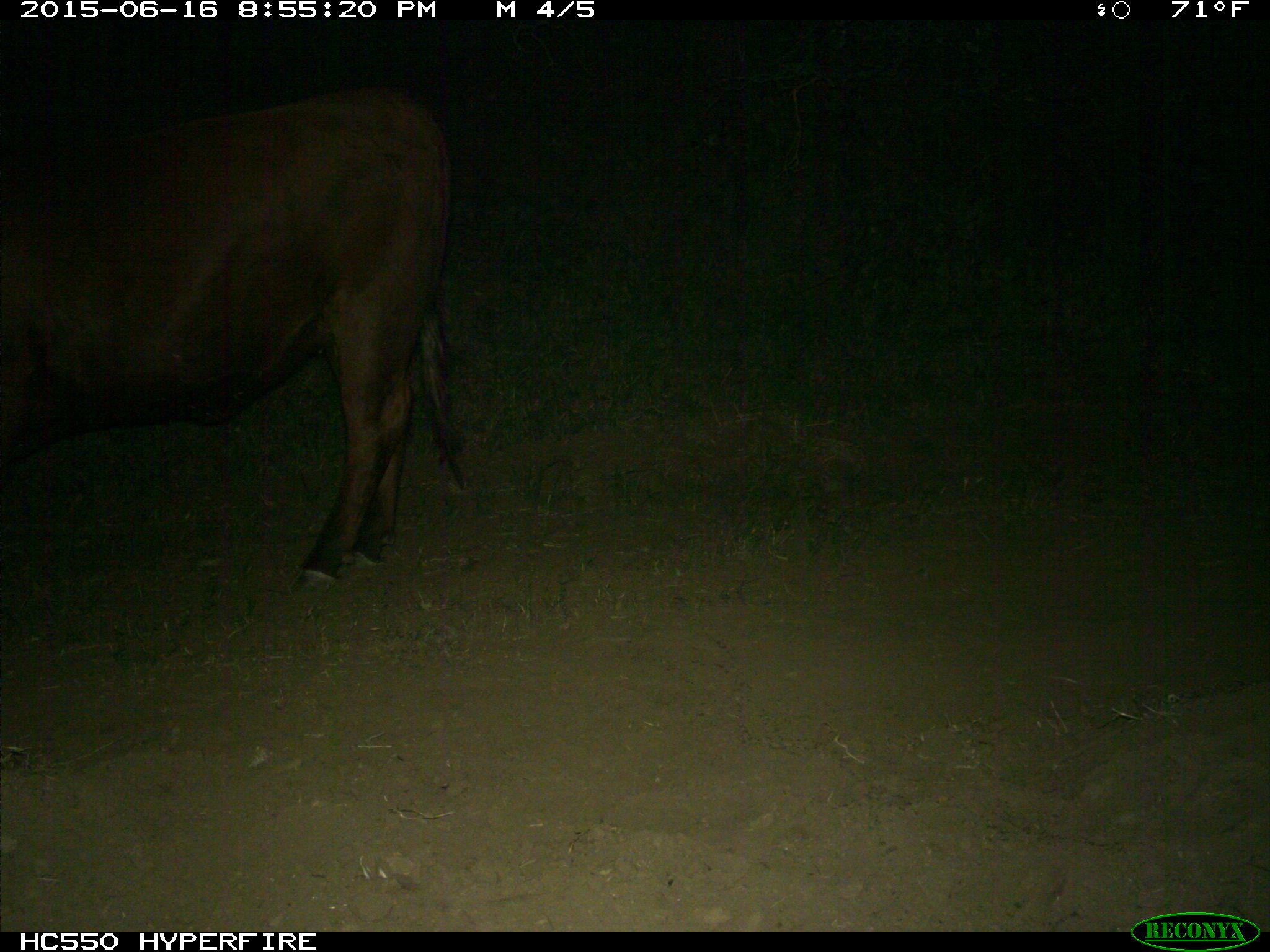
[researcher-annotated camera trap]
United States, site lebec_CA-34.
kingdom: Animalia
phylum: Chordata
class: Mammalia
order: Artiodactyla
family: Bovidae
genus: Bos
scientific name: Bos taurus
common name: domestic cow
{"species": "Bos taurus (domestic cow)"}